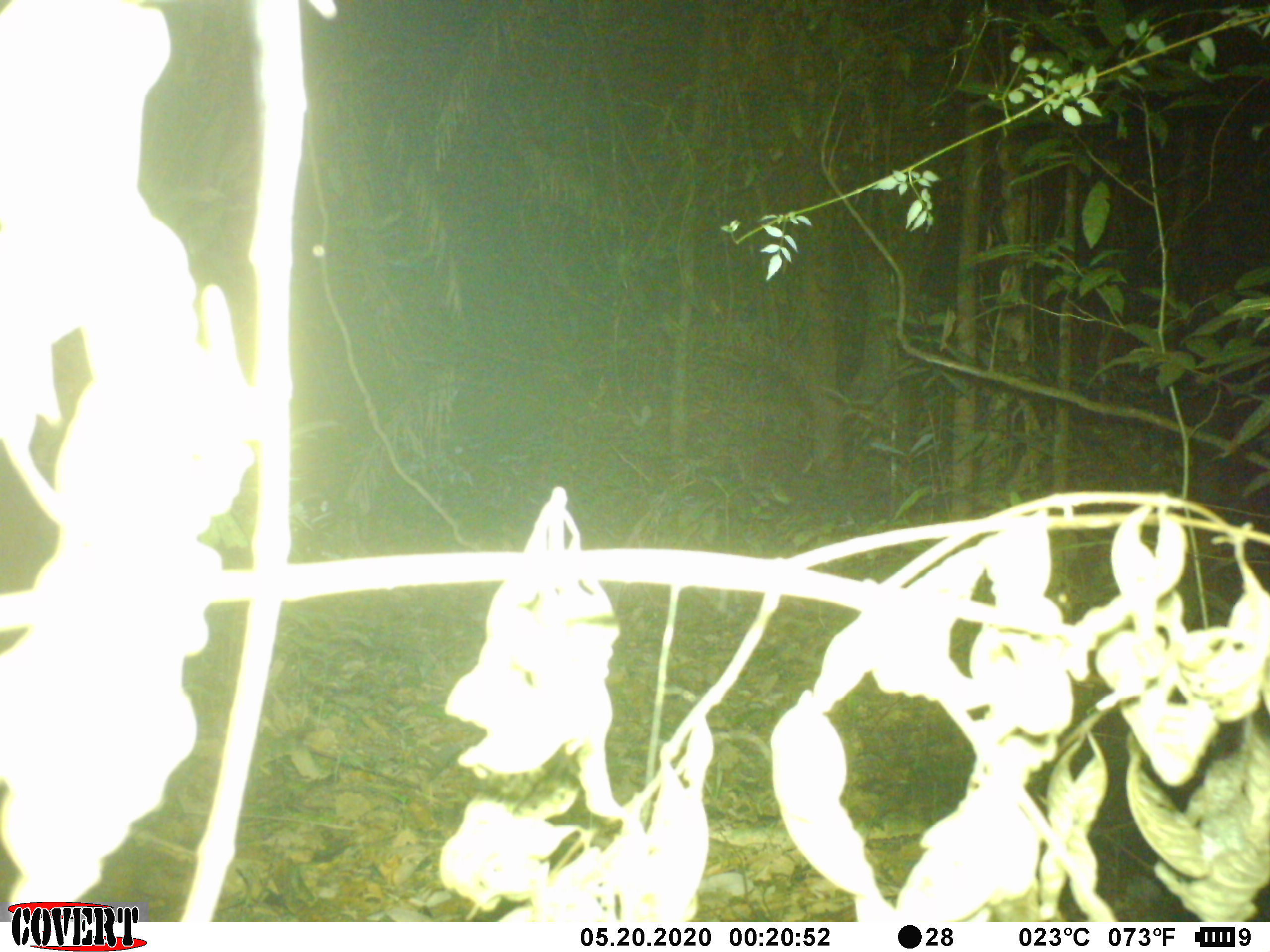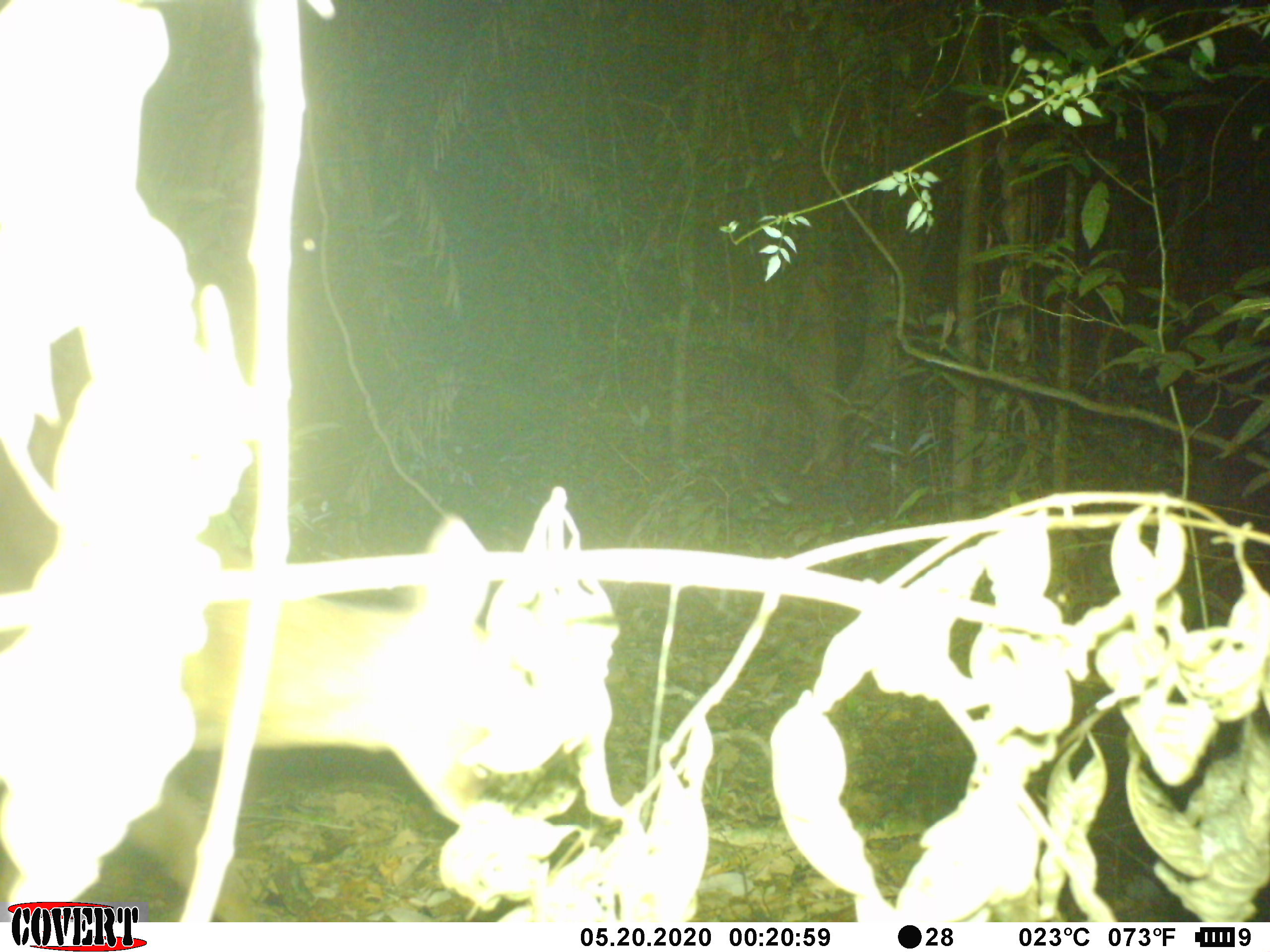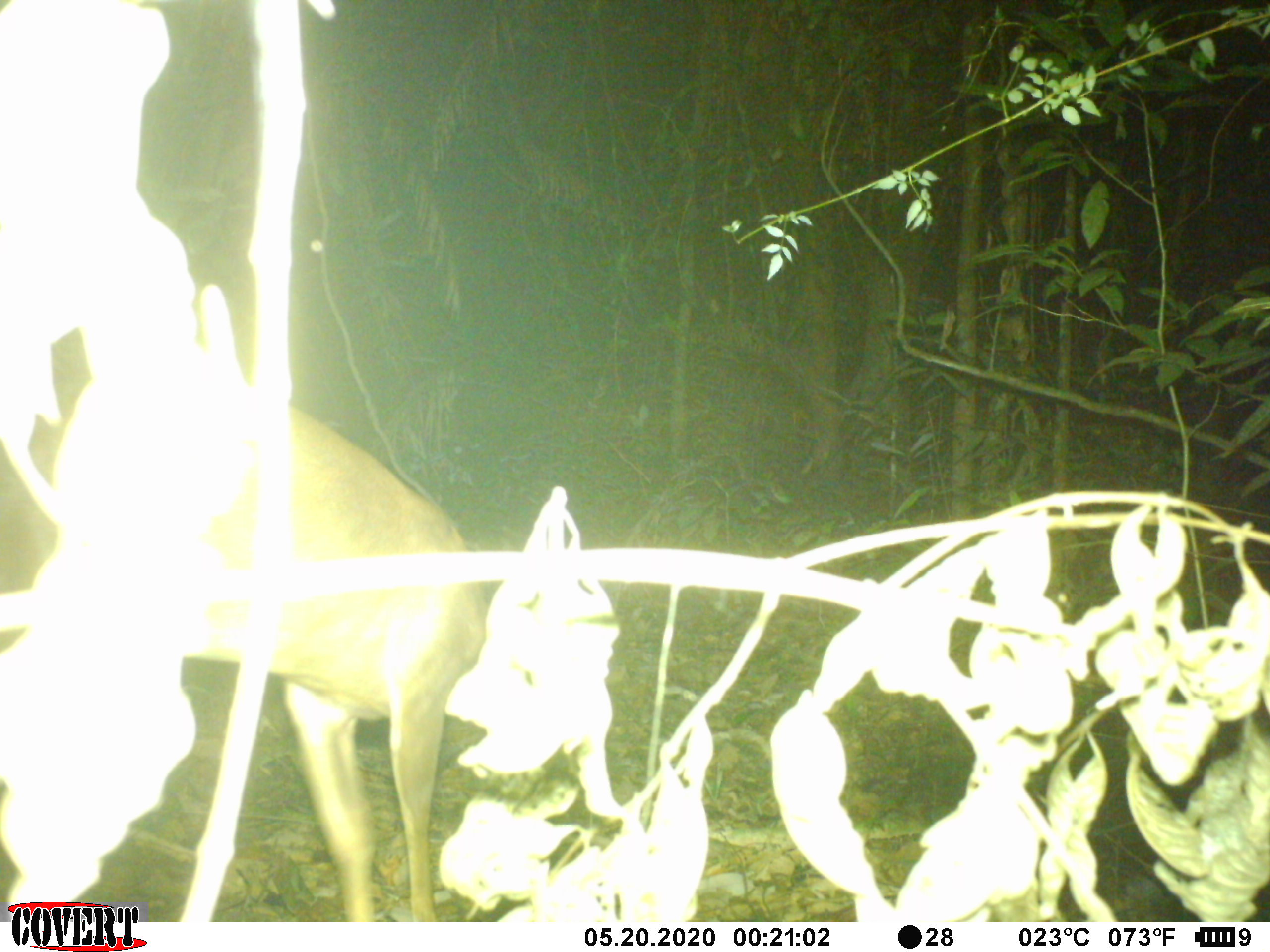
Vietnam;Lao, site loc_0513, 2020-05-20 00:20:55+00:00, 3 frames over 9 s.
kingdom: Animalia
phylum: Chordata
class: Mammalia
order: Artiodactyla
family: Cervidae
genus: Muntiacus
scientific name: Muntiacus vuquangensis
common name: large-antlered muntjac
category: large antlered muntjac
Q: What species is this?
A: Large antlered muntjac (large-antlered muntjac) (Muntiacus vuquangensis).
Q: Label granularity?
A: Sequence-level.